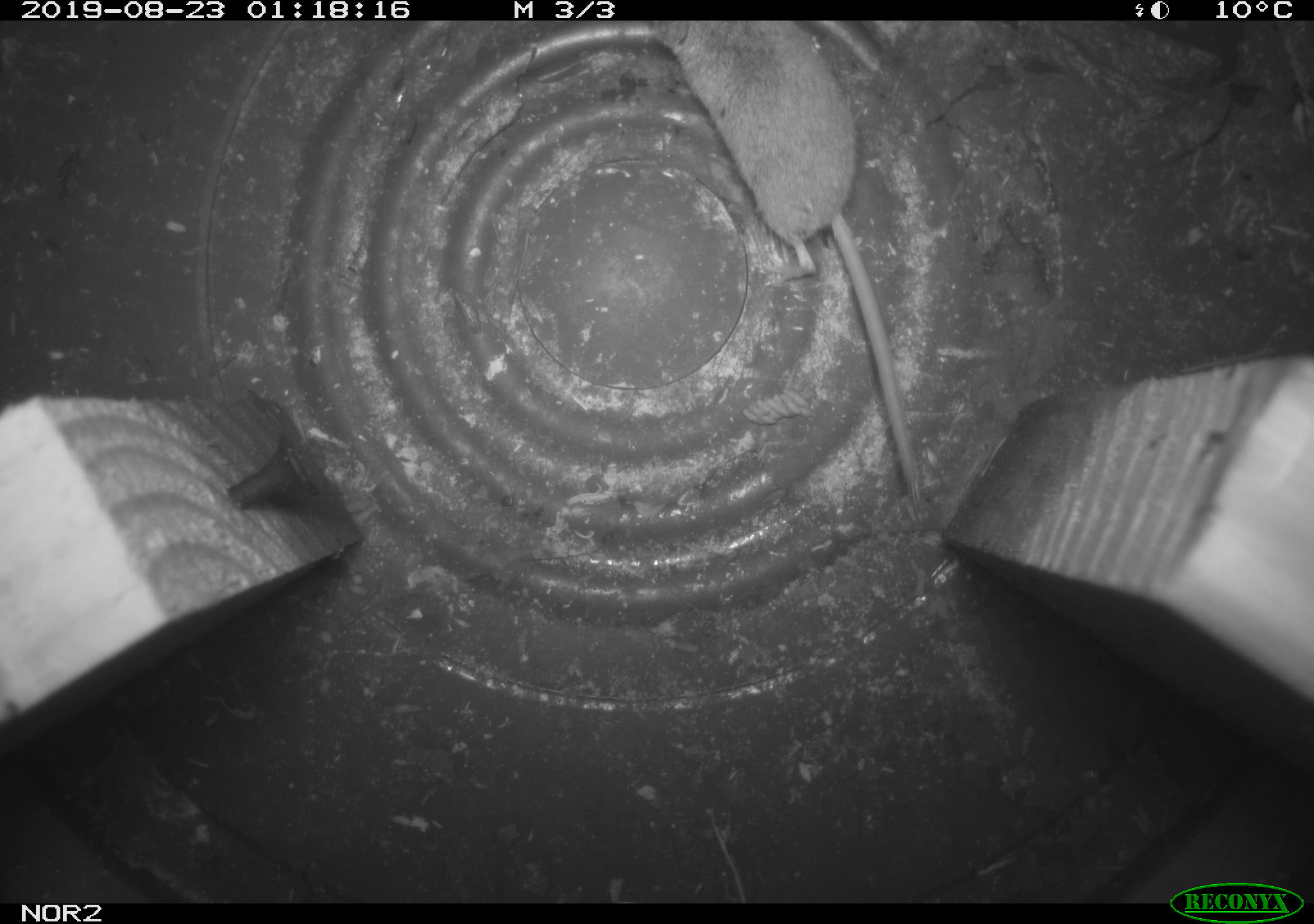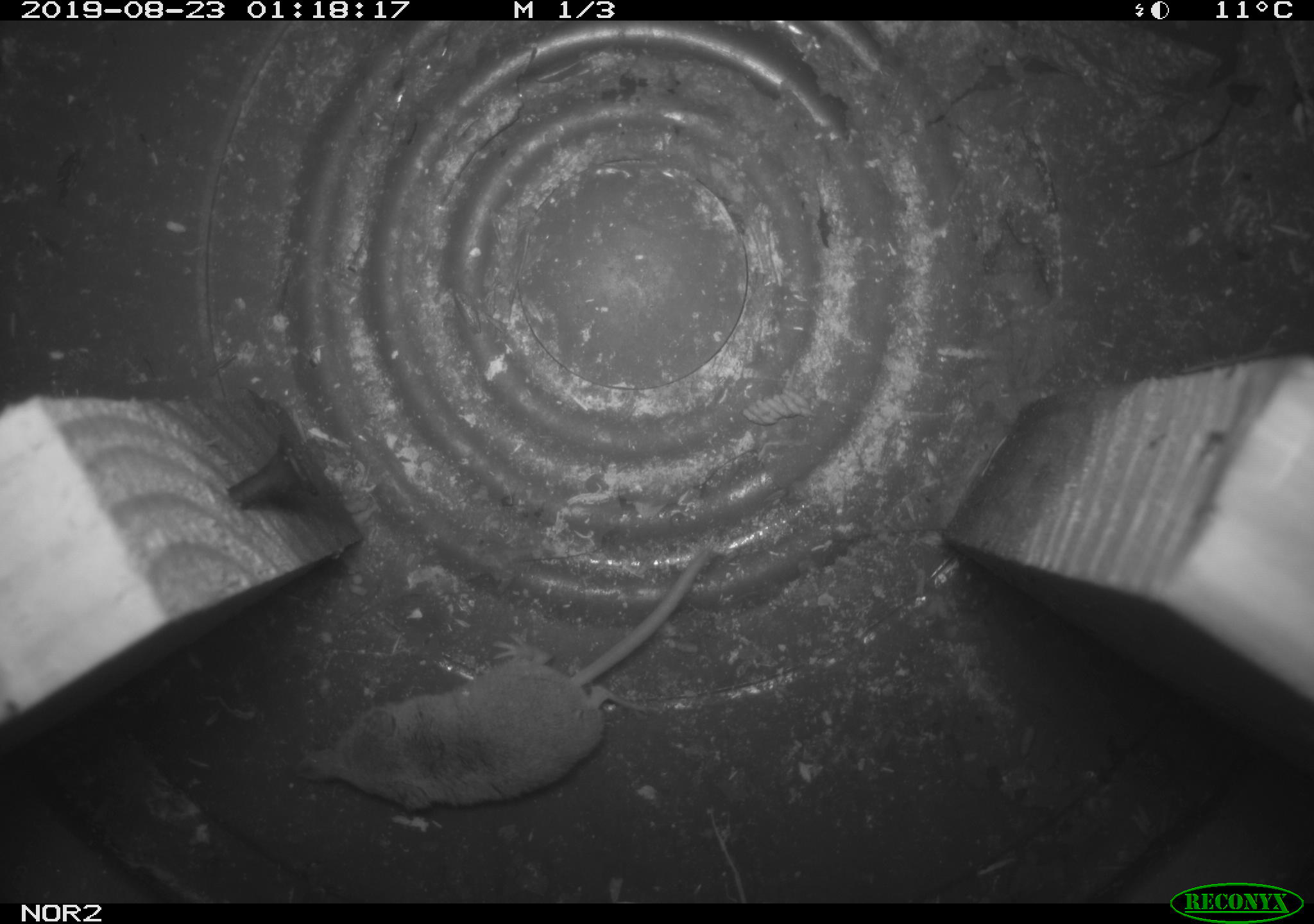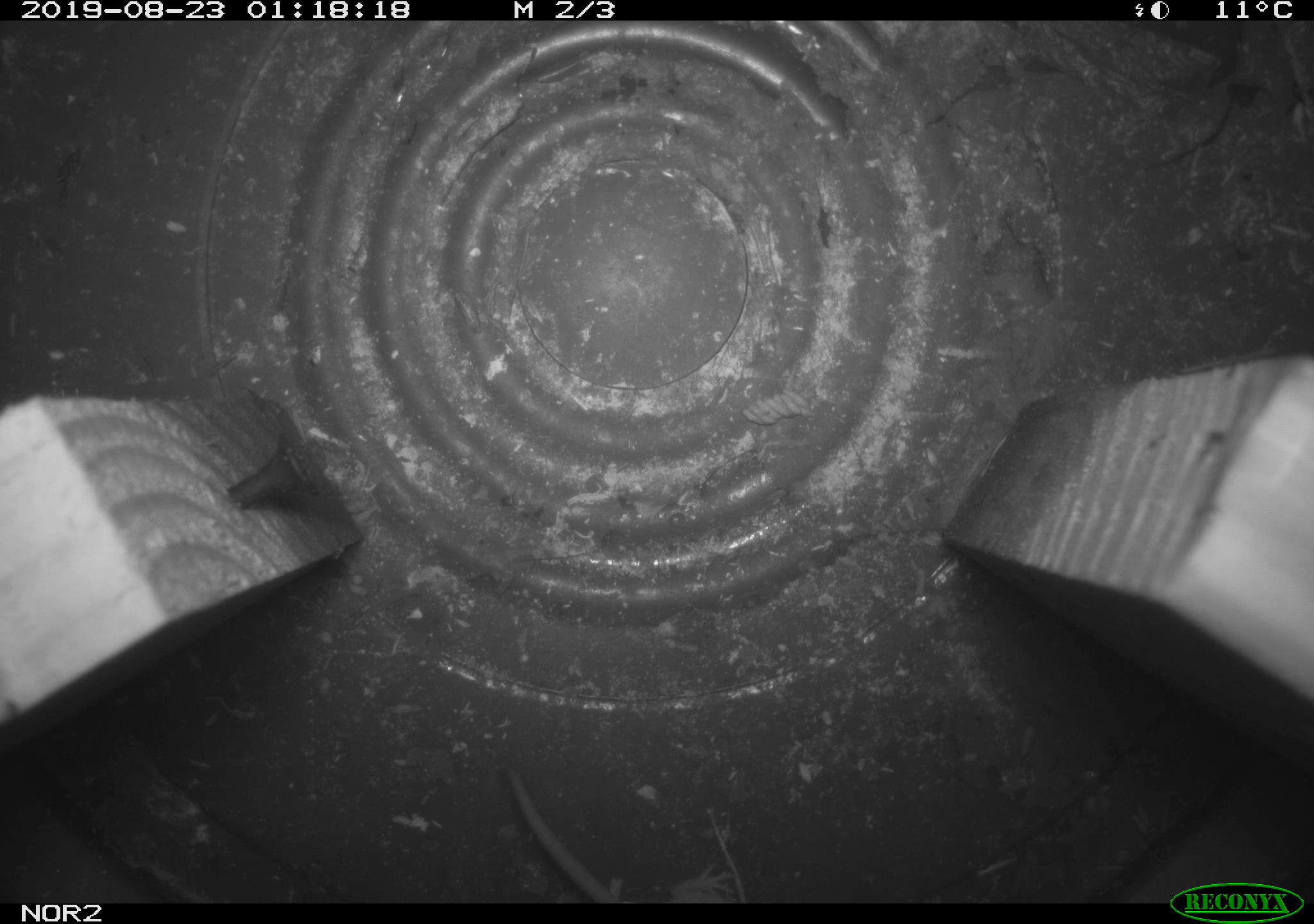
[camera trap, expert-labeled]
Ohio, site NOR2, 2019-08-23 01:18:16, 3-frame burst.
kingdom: Animalia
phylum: Chordata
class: Mammalia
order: Eulipotyphla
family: Soricidae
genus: Sorex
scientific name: Sorex cinereus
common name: masked shrew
Masked shrew (Sorex cinereus).